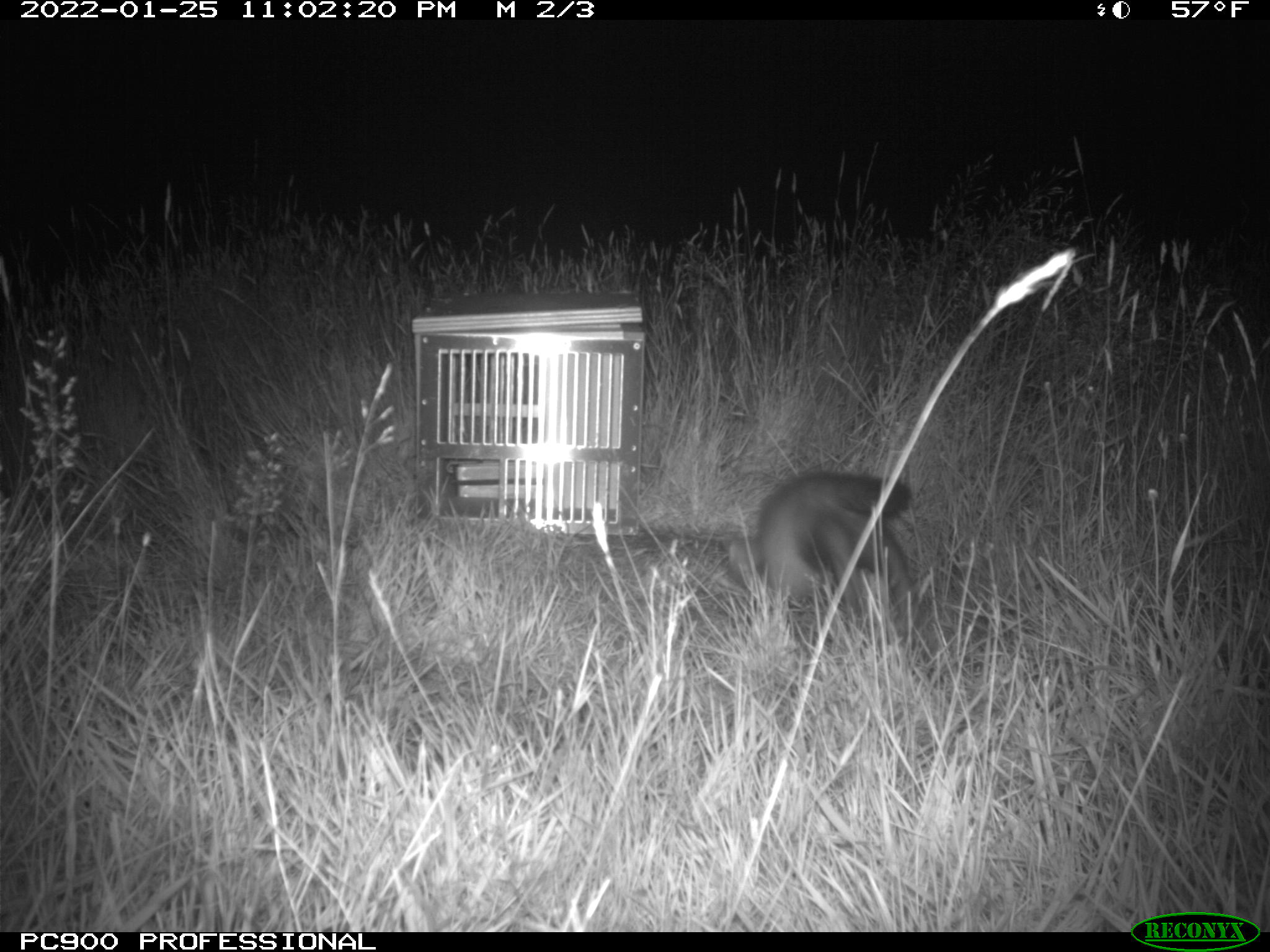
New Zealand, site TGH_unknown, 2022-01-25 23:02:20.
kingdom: Animalia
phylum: Chordata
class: Mammalia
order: Carnivora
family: Mustelidae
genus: Mustela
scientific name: Mustela furo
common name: ferret